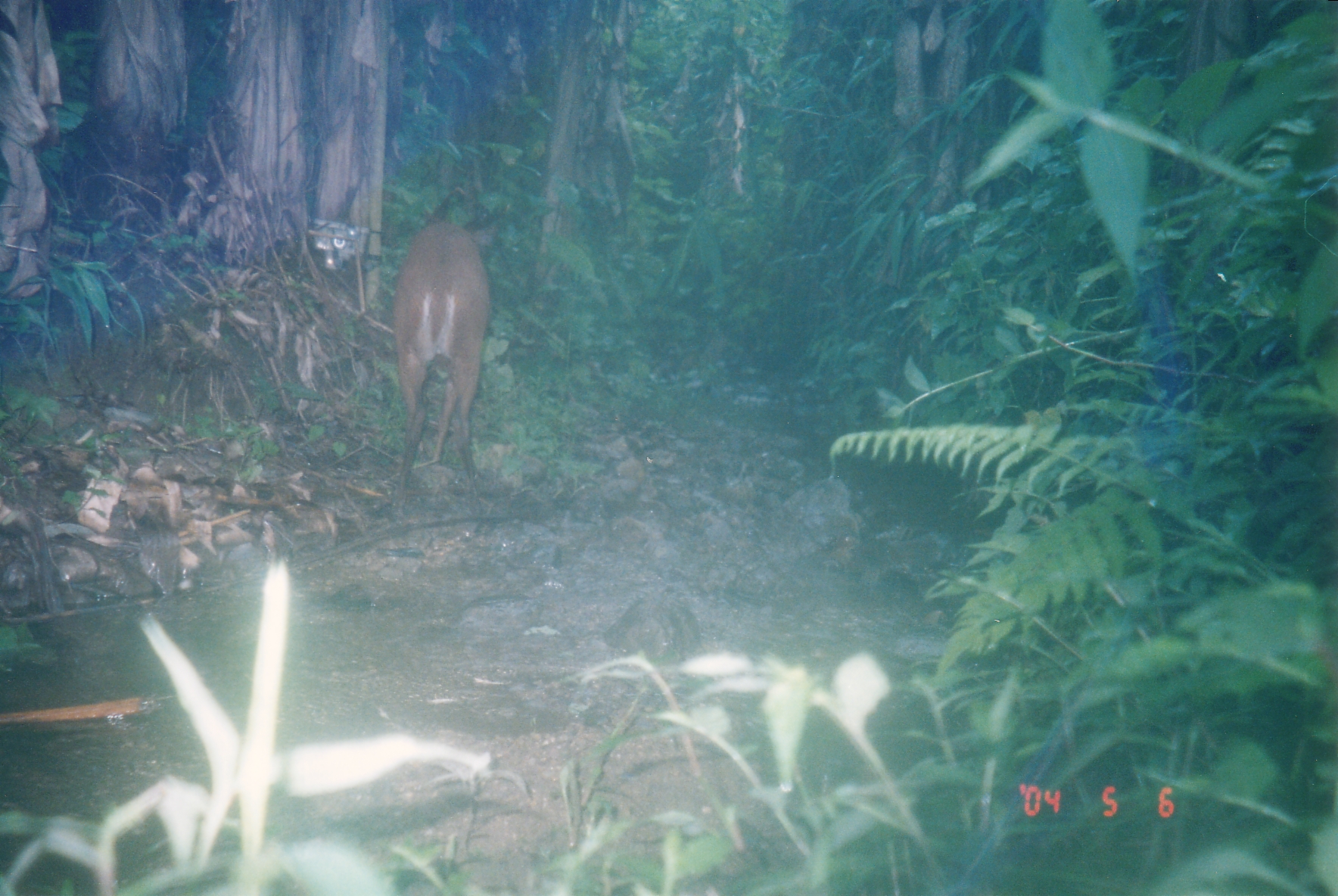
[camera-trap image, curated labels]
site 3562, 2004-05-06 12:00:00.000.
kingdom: Animalia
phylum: Chordata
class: Mammalia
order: Artiodactyla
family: Cervidae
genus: Muntiacus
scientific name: Muntiacus muntjak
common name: southern red muntjac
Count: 1.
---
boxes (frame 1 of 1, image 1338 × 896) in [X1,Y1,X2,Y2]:
muntiacus muntjak: [392,220,491,502]